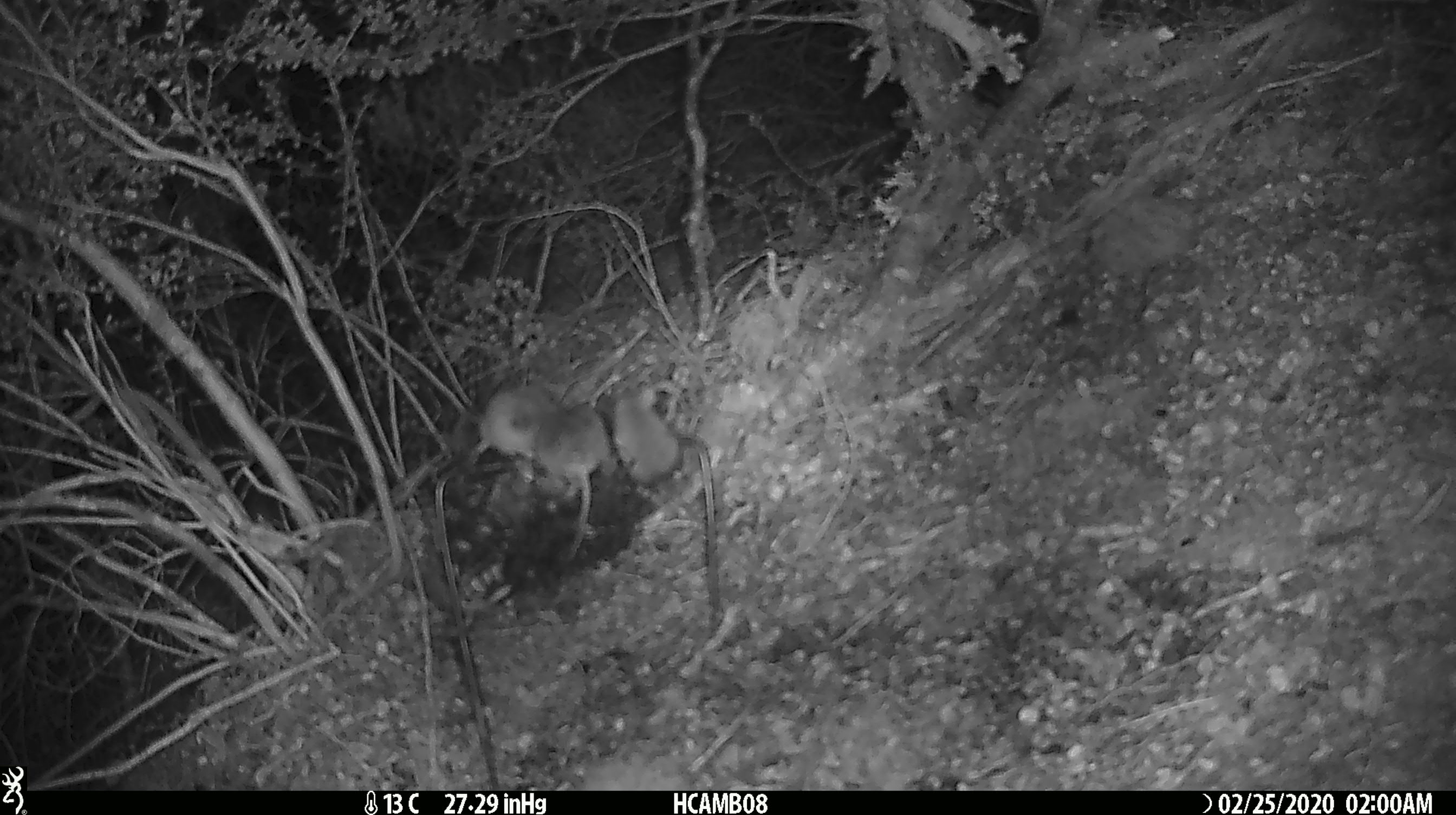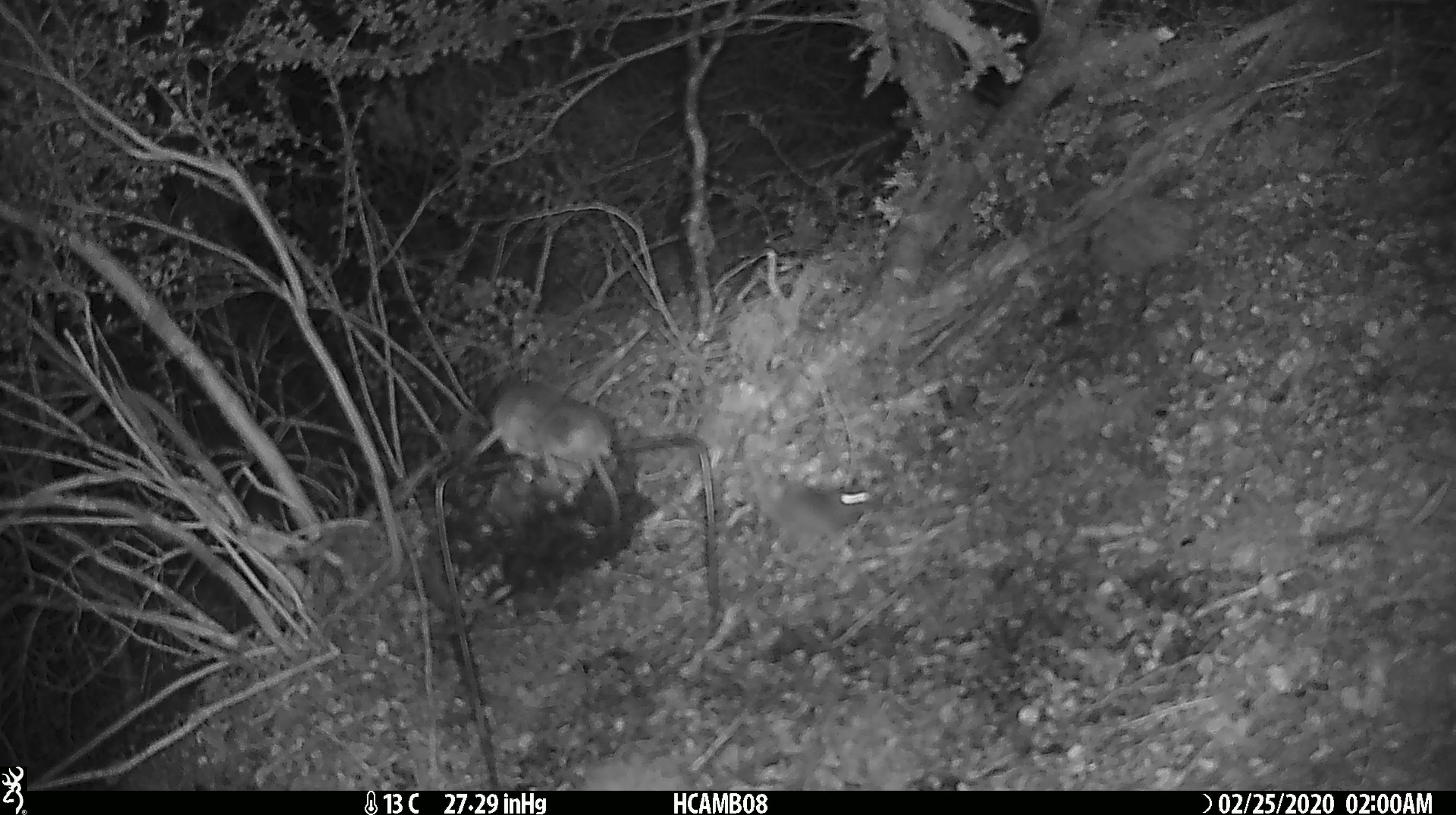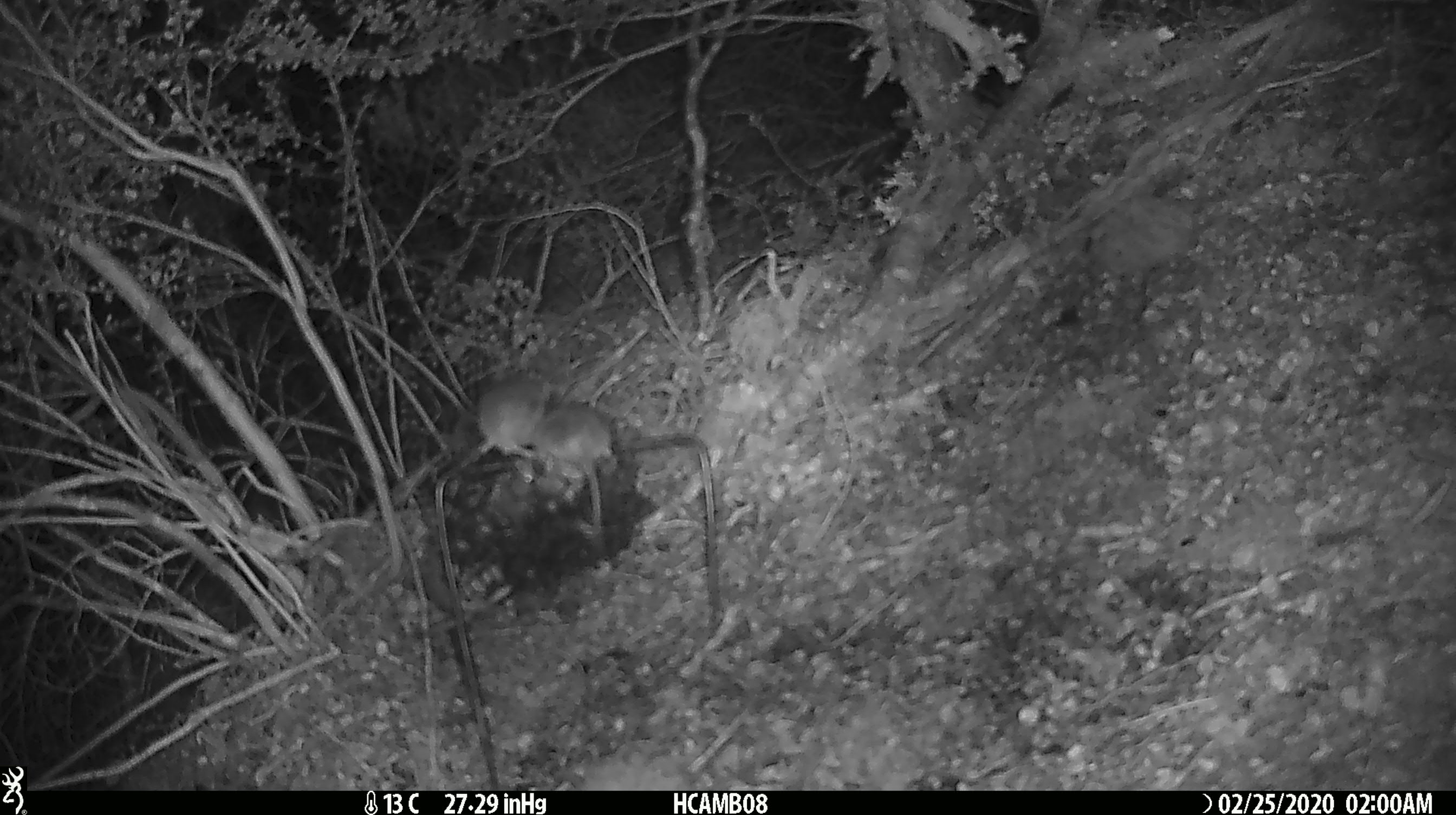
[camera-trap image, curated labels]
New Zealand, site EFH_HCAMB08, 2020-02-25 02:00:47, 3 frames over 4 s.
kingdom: Animalia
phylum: Chordata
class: Mammalia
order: Rodentia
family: Muridae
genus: Mus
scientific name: Mus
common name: mouse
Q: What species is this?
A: Mouse (Mus).